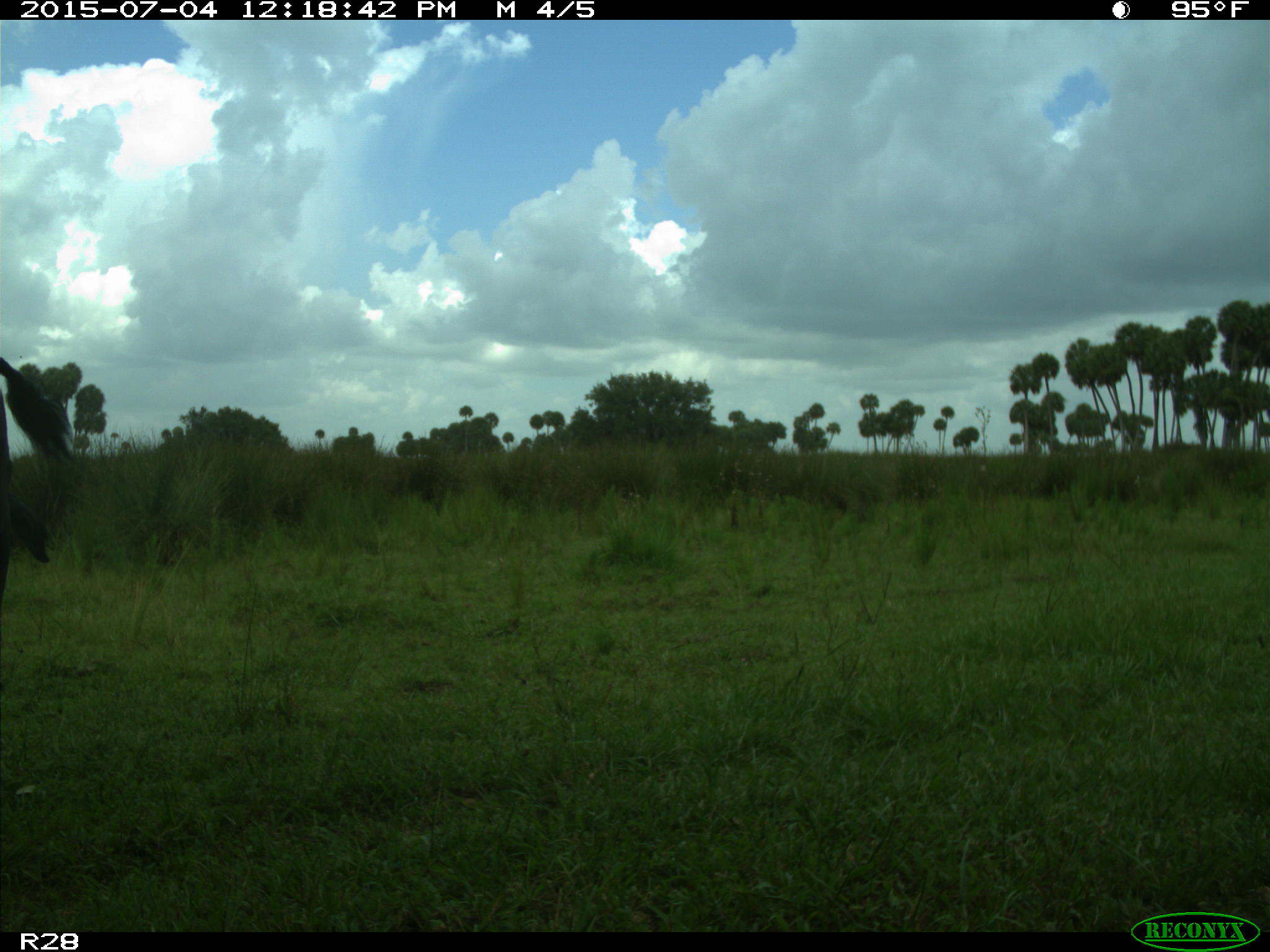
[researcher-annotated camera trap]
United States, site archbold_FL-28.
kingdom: Animalia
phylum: Chordata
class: Mammalia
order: Artiodactyla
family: Bovidae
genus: Bos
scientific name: Bos taurus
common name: domestic cow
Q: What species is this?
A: Bos taurus (domestic cow).